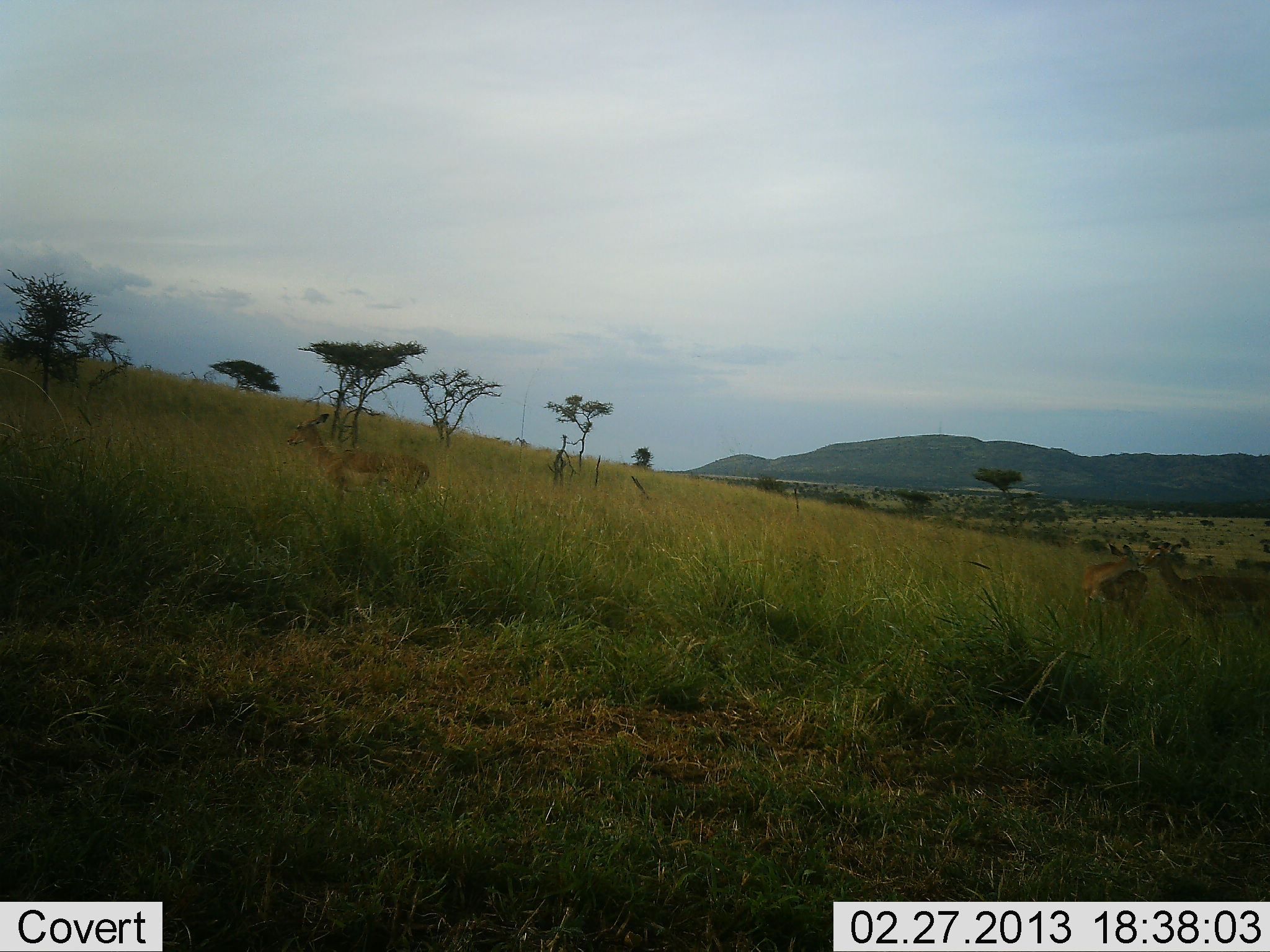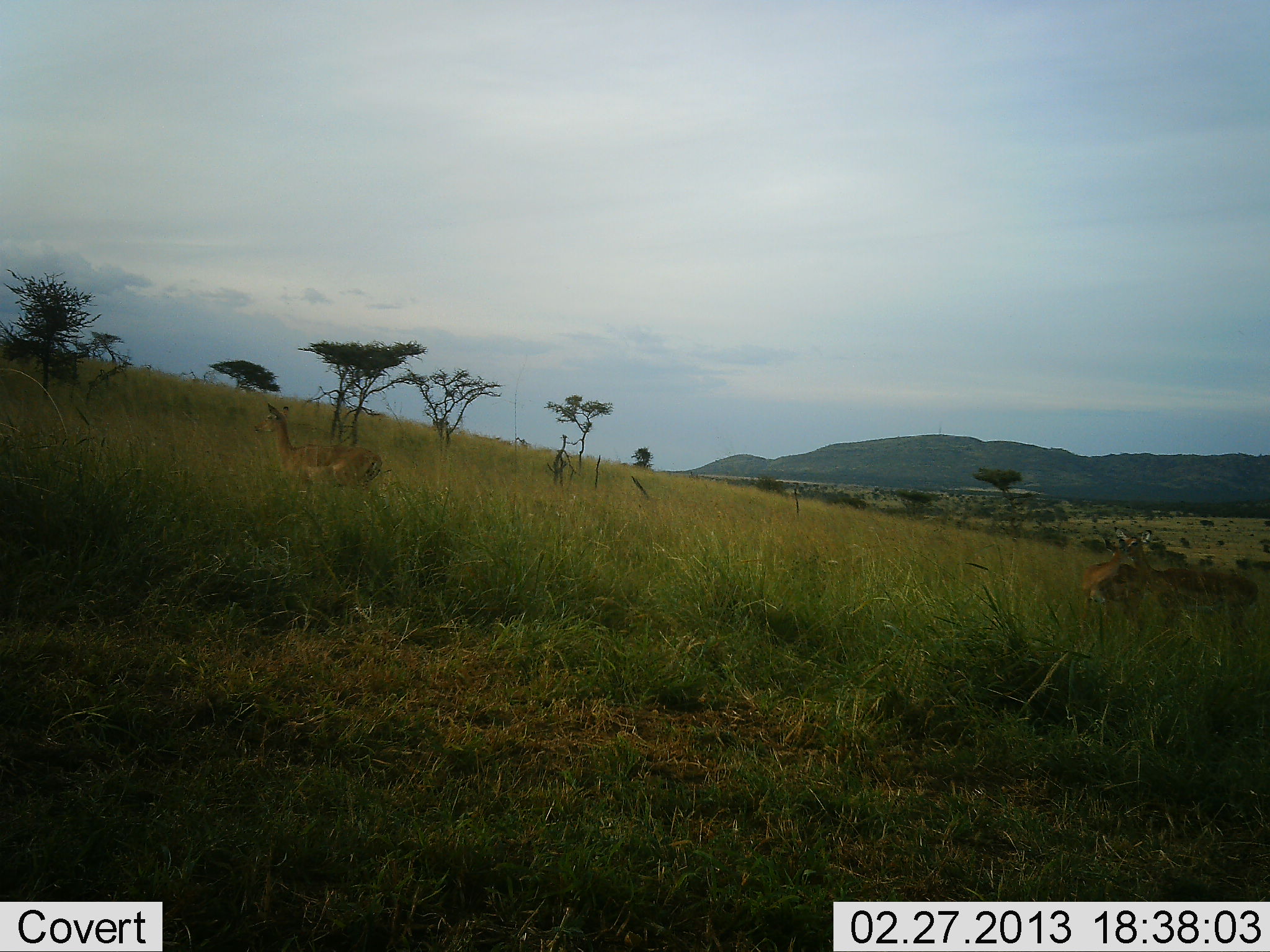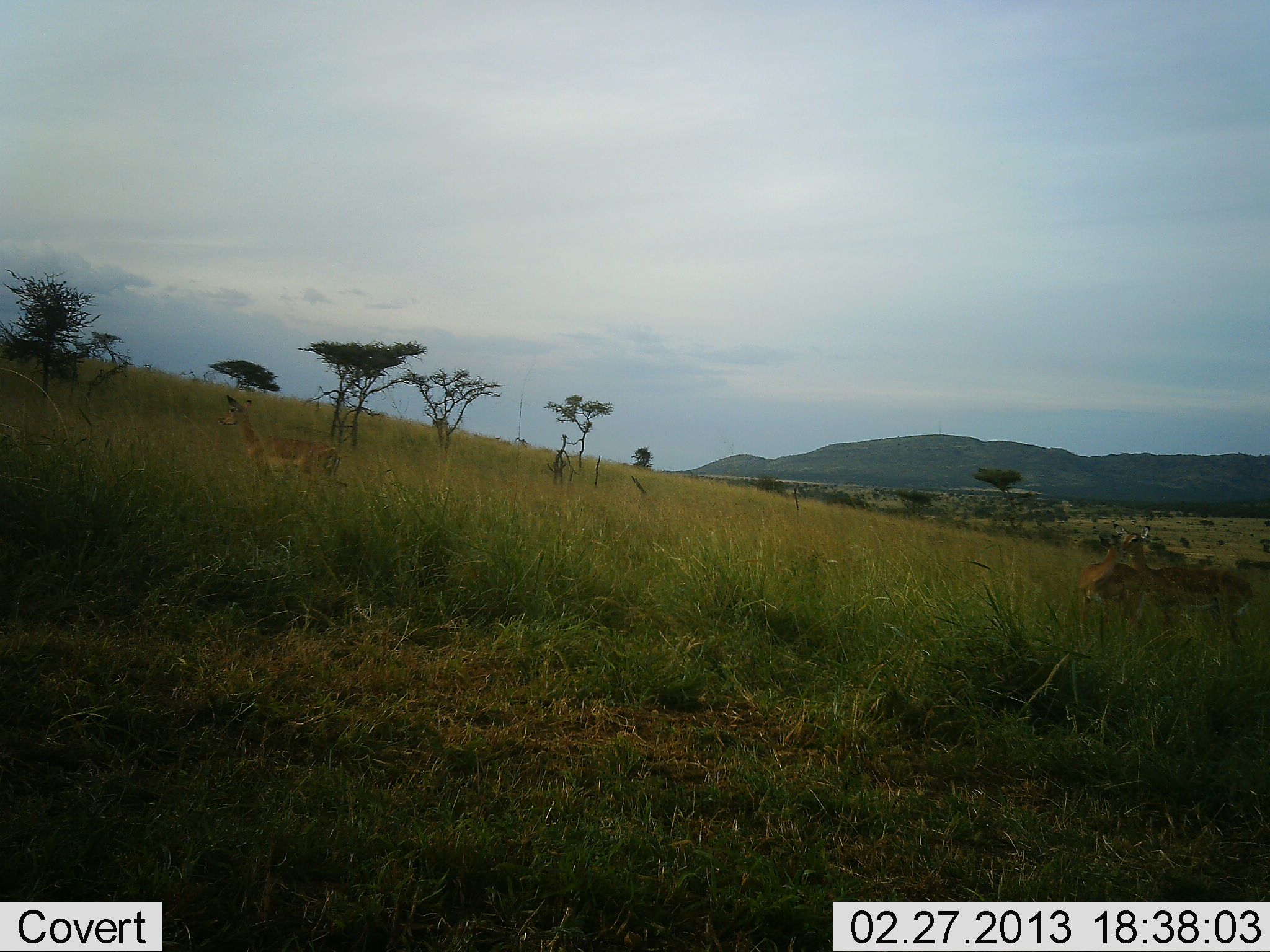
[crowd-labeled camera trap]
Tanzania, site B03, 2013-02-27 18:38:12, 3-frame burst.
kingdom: Animalia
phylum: Chordata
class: Mammalia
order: Artiodactyla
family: Bovidae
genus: Aepyceros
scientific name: Aepyceros melampus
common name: impala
Impala (Aepyceros melampus), count 3. Behavior (volunteer vote fractions): standing 50%, resting 0%, moving 78%, interacting 11%. Young present (vote fraction): 0%. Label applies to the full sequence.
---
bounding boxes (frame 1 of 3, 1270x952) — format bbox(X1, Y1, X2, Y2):
animal: bbox(286, 413, 430, 513); bbox(1136, 542, 1270, 632); bbox(1082, 544, 1147, 622)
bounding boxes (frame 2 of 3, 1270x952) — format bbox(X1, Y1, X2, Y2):
animal: bbox(1114, 526, 1258, 632); bbox(253, 402, 383, 498); bbox(1081, 540, 1142, 624)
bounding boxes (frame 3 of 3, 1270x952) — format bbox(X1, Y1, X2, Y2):
animal: bbox(1112, 522, 1254, 647); bbox(218, 394, 349, 494); bbox(1078, 535, 1144, 641)